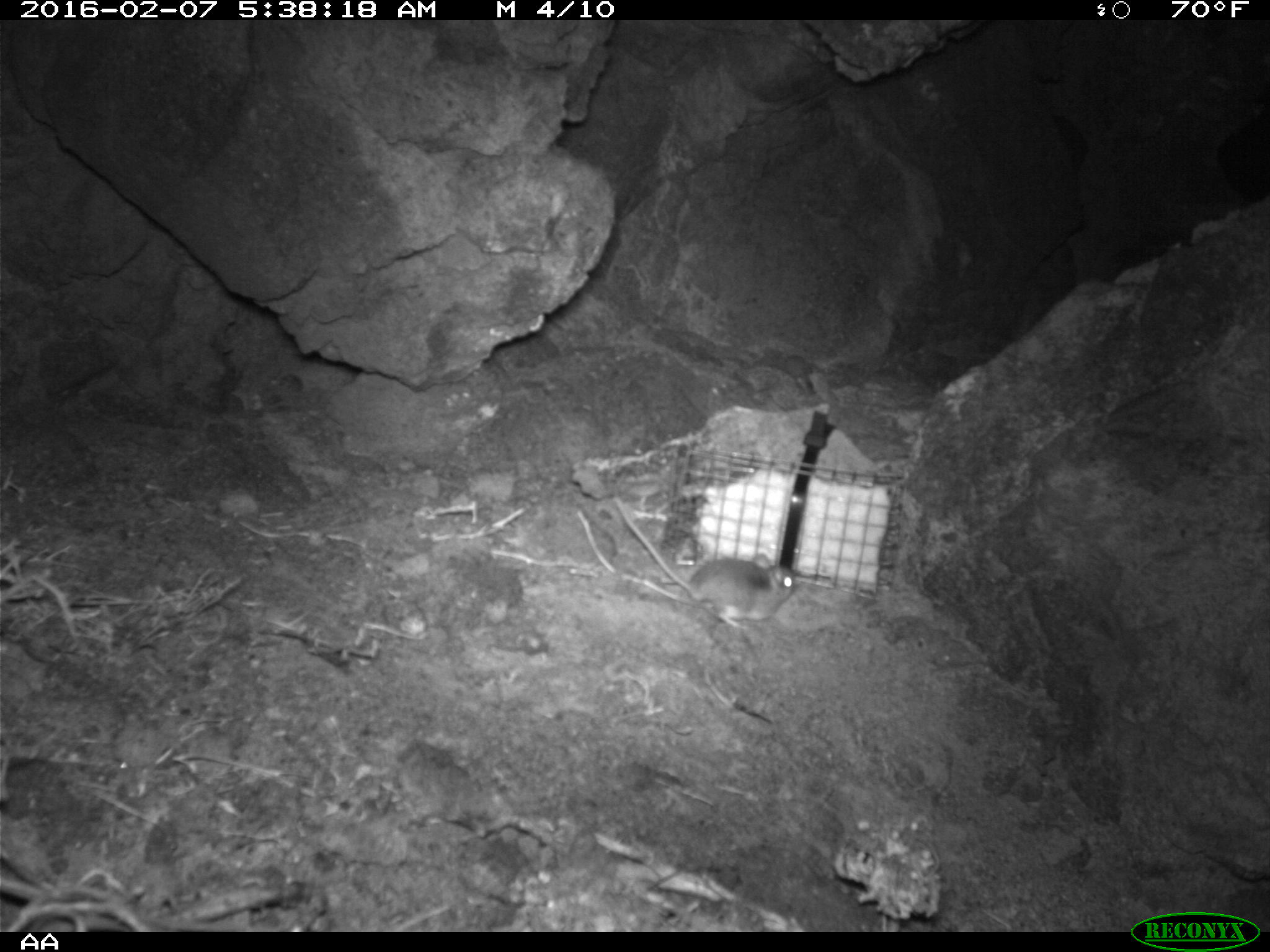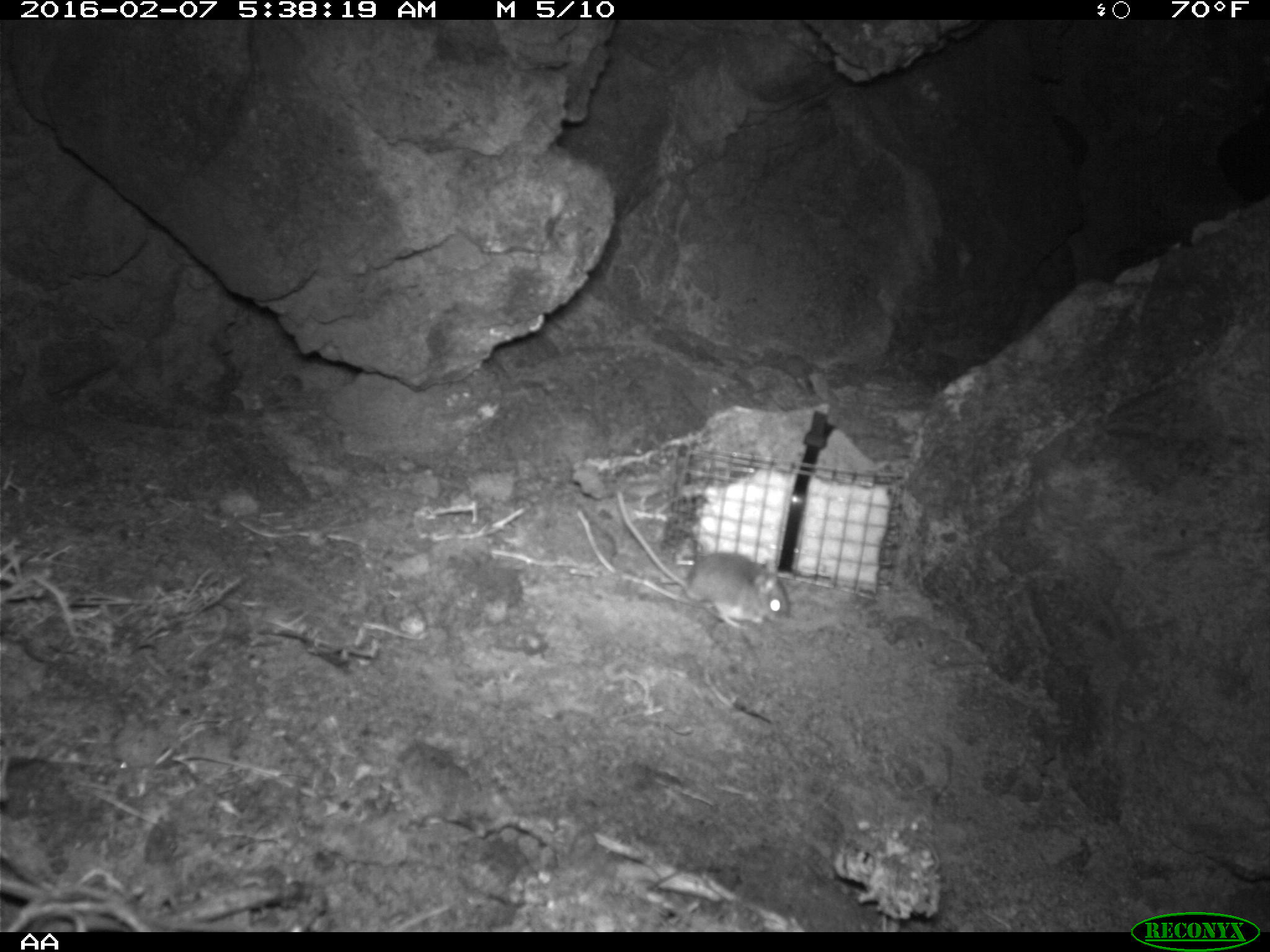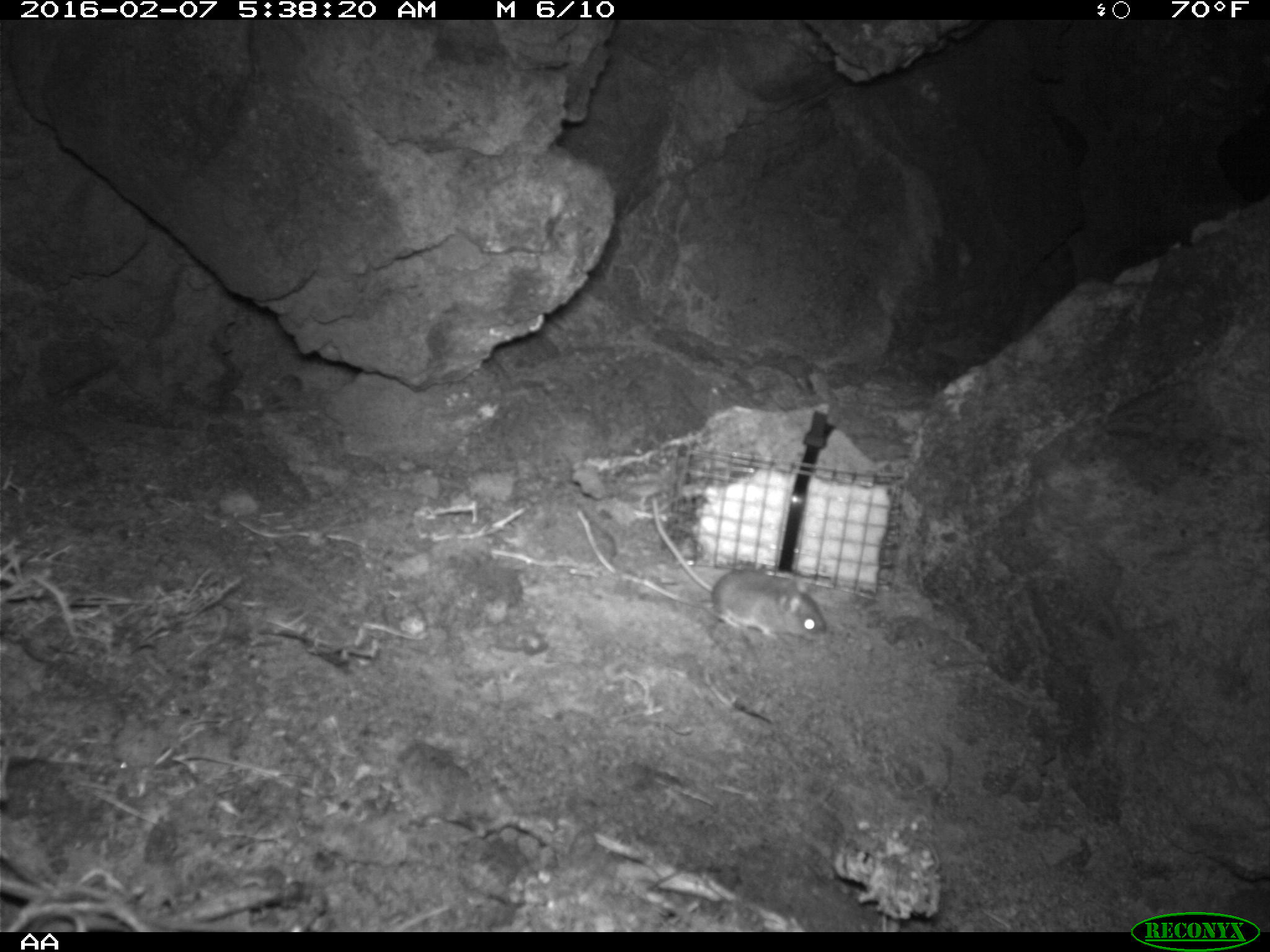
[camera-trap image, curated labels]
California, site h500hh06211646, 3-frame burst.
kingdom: Animalia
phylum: Chordata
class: Mammalia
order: Rodentia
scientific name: Rodentia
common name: rodent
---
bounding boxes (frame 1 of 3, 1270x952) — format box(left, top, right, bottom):
rodent: box(611, 493, 797, 628)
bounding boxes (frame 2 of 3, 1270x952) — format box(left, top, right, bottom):
rodent: box(613, 490, 791, 628)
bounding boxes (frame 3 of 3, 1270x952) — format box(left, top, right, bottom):
rodent: box(651, 497, 827, 640)